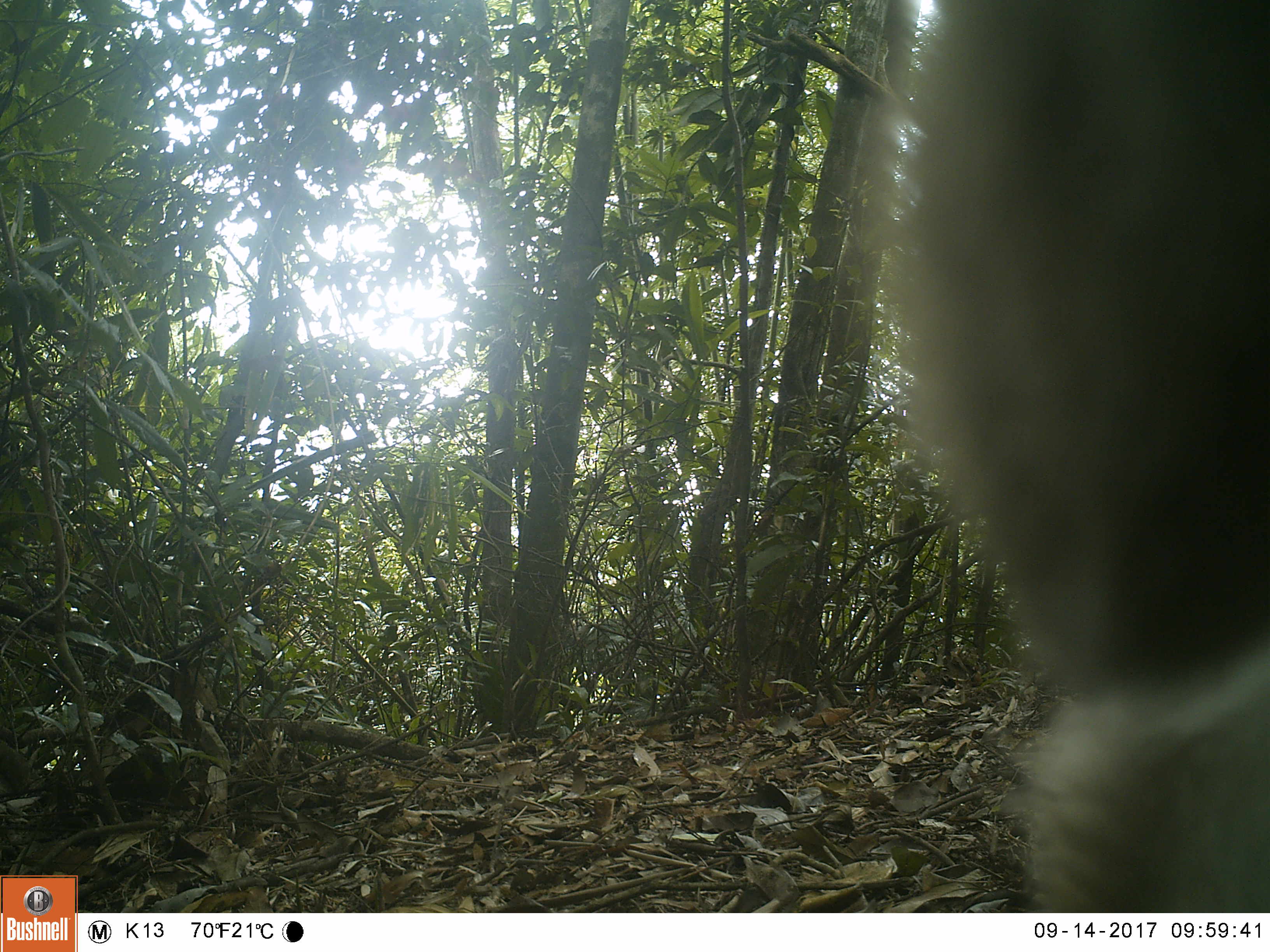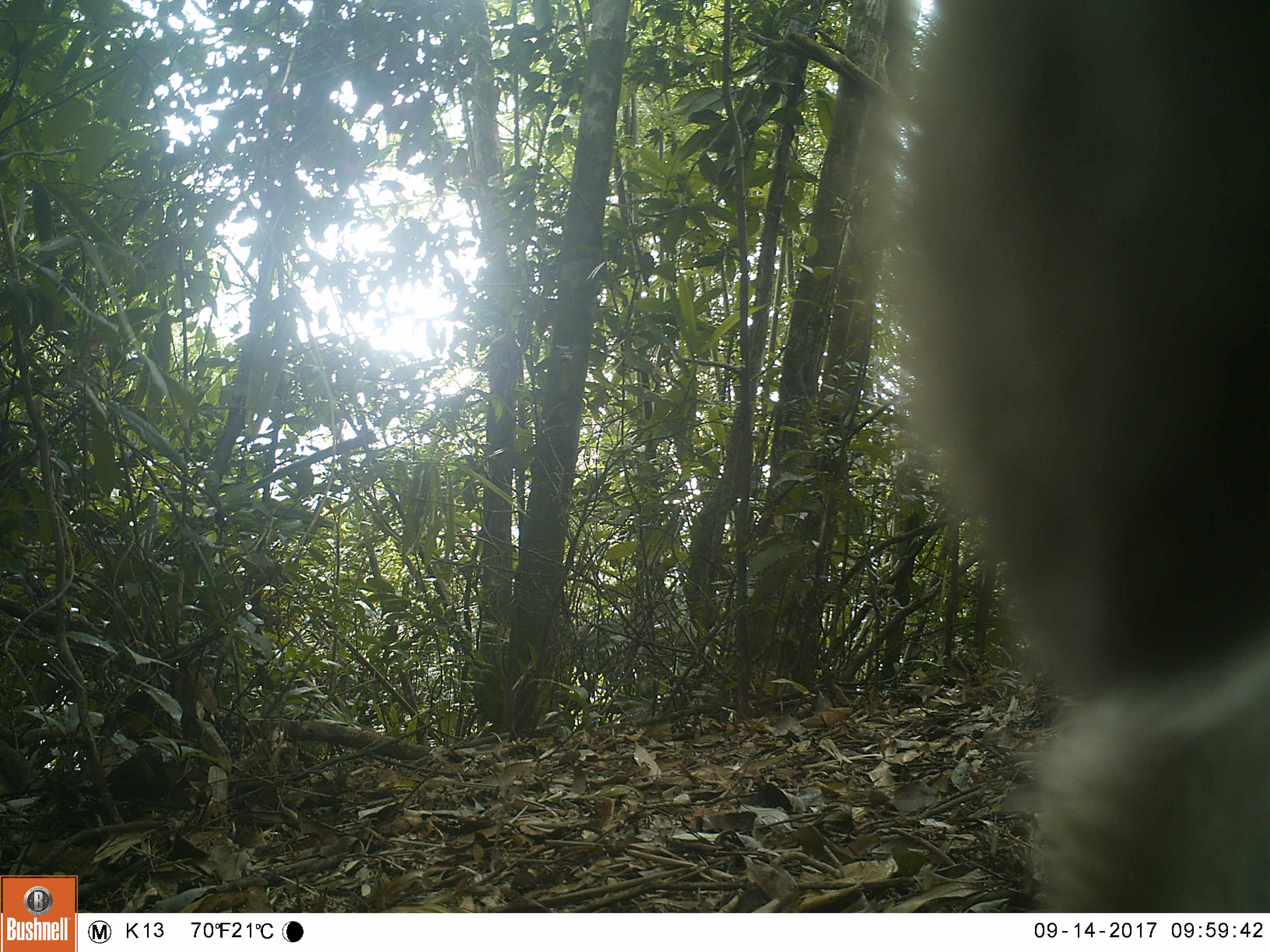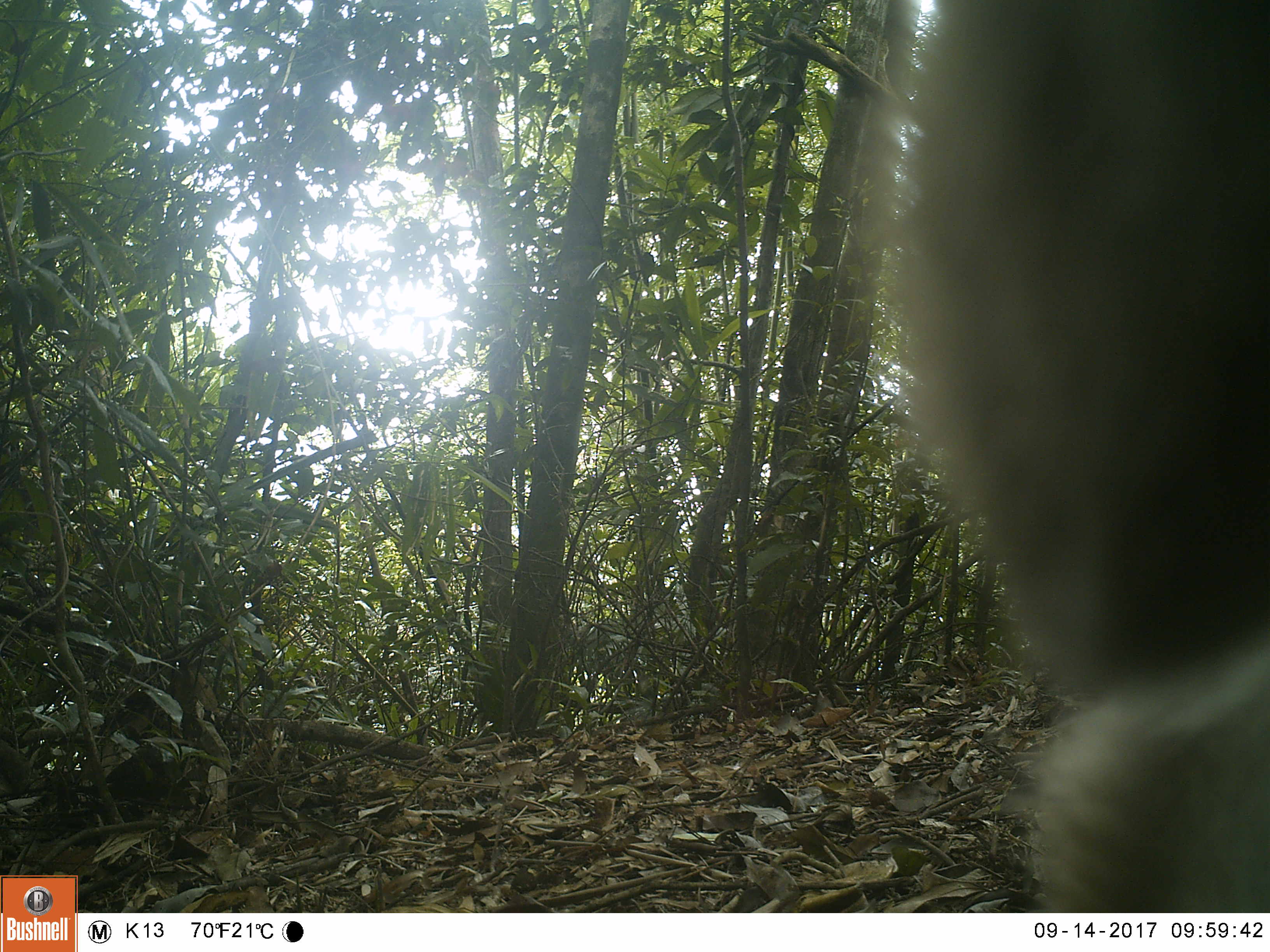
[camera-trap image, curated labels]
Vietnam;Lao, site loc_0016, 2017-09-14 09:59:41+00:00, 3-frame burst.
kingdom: Animalia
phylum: Chordata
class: Mammalia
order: Primates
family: Cercopithecidae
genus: Macaca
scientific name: Macaca nemestrina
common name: pig-tailed macaque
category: pig tailed macaque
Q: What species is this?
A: Pig tailed macaque (pig-tailed macaque) (Macaca nemestrina).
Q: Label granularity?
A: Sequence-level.